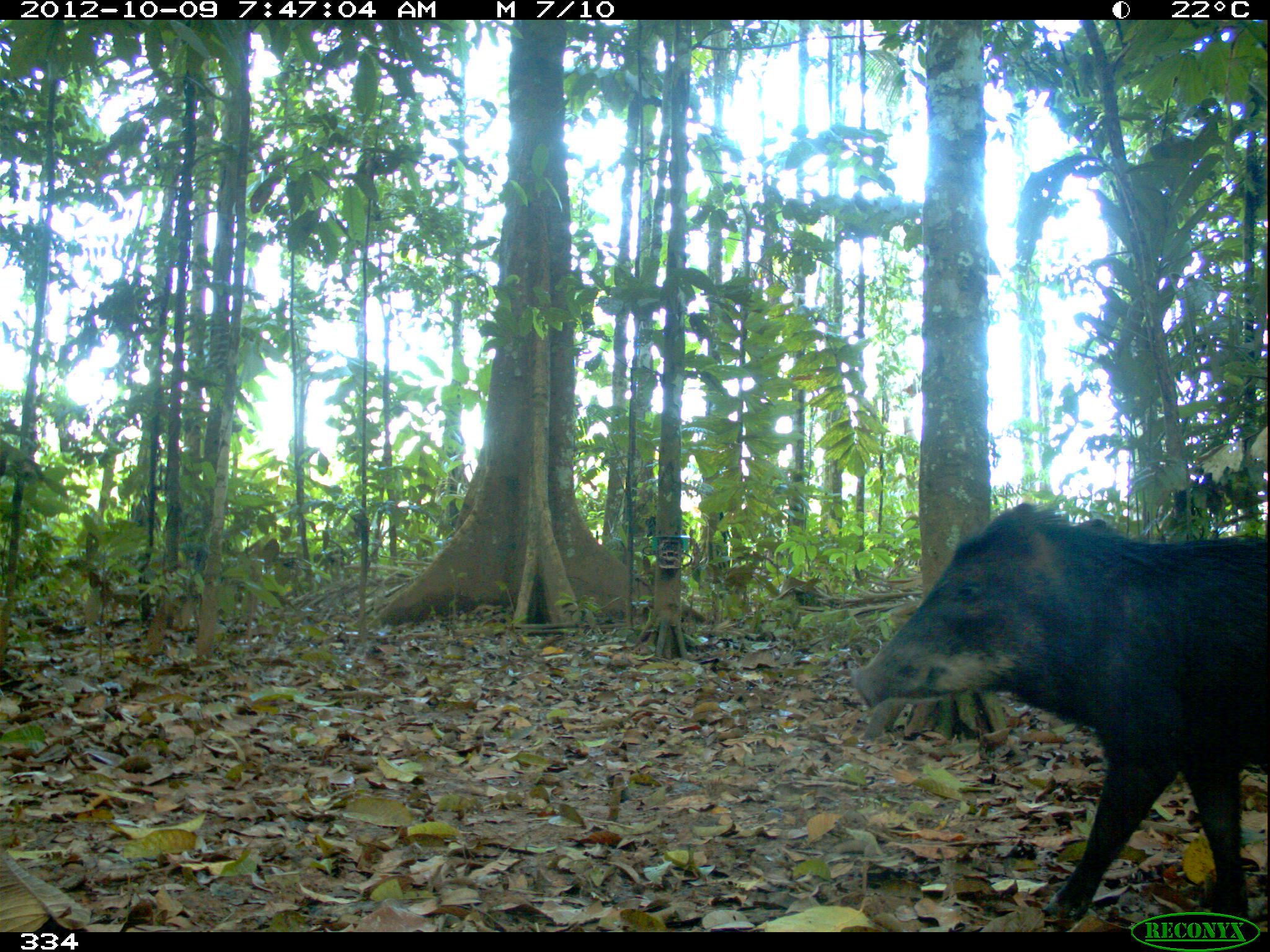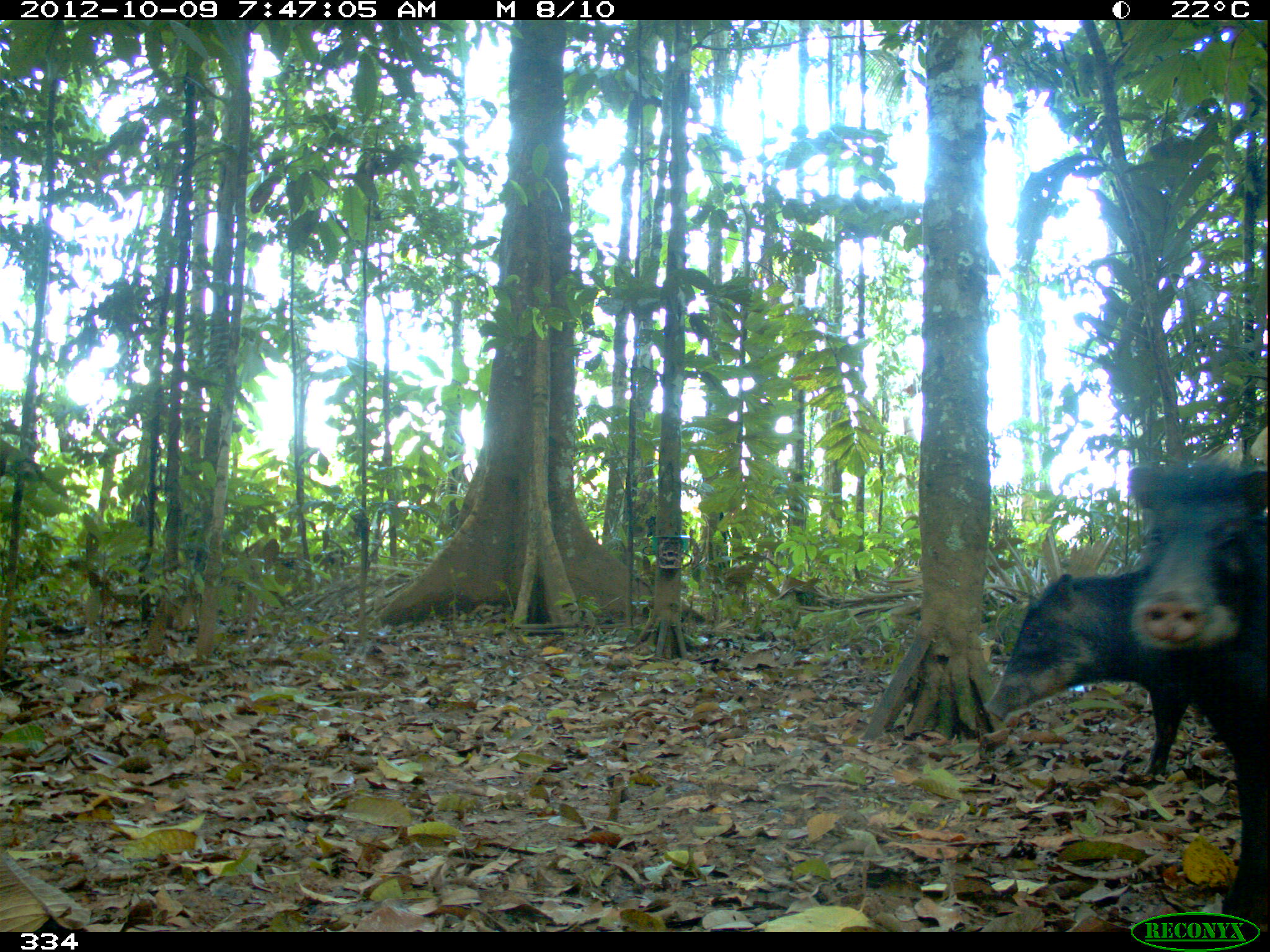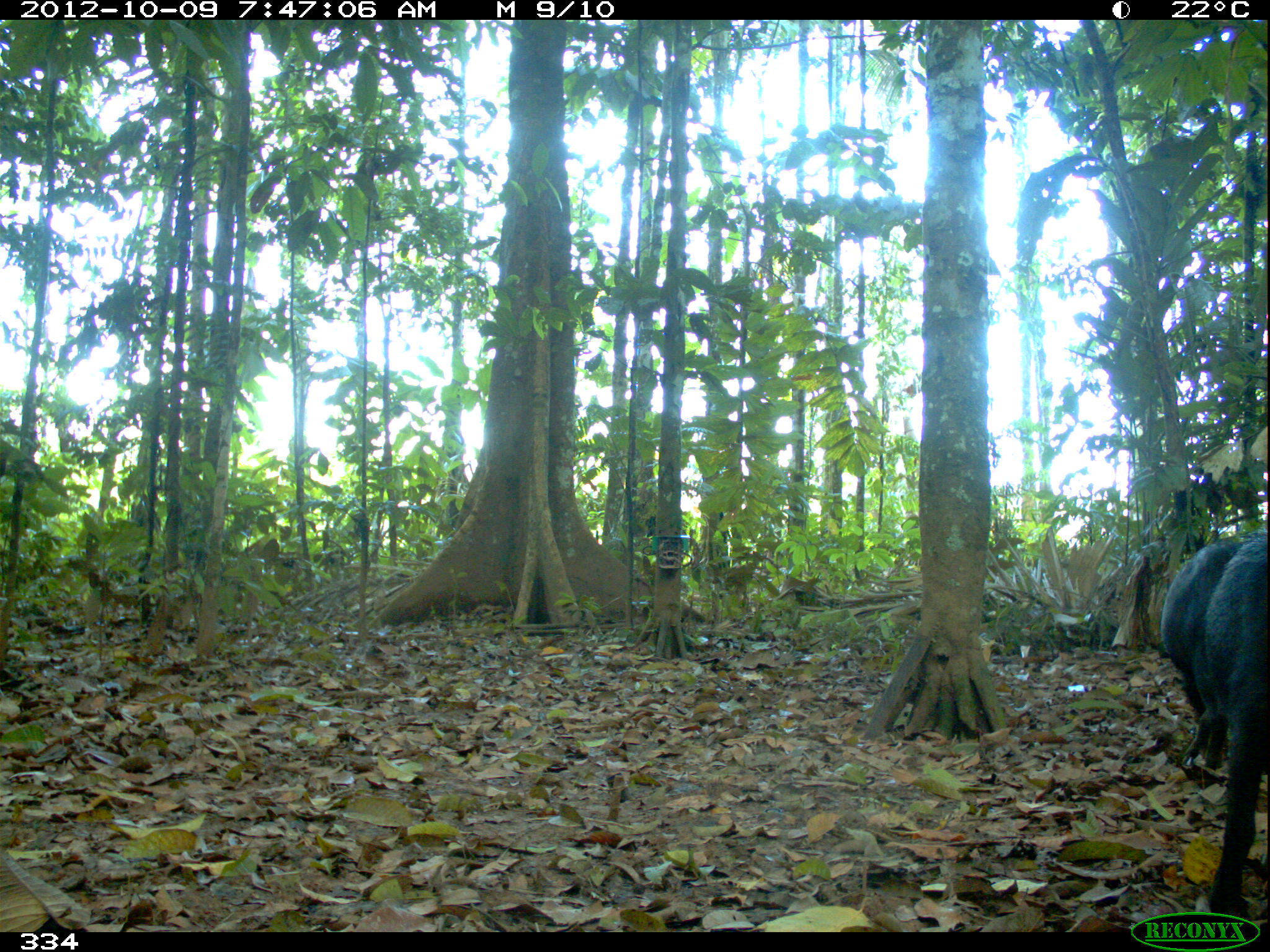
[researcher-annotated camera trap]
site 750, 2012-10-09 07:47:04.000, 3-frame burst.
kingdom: Animalia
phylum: Chordata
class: Mammalia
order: Artiodactyla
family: Tayassuidae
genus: Tayassu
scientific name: Tayassu pecari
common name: white-lipped peccary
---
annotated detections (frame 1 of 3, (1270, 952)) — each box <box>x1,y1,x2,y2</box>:
tayassu pecari: <box>848,500,1270,922</box>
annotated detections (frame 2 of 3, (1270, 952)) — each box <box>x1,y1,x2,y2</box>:
tayassu pecari: <box>1123,458,1270,925</box>; <box>985,564,1188,775</box>